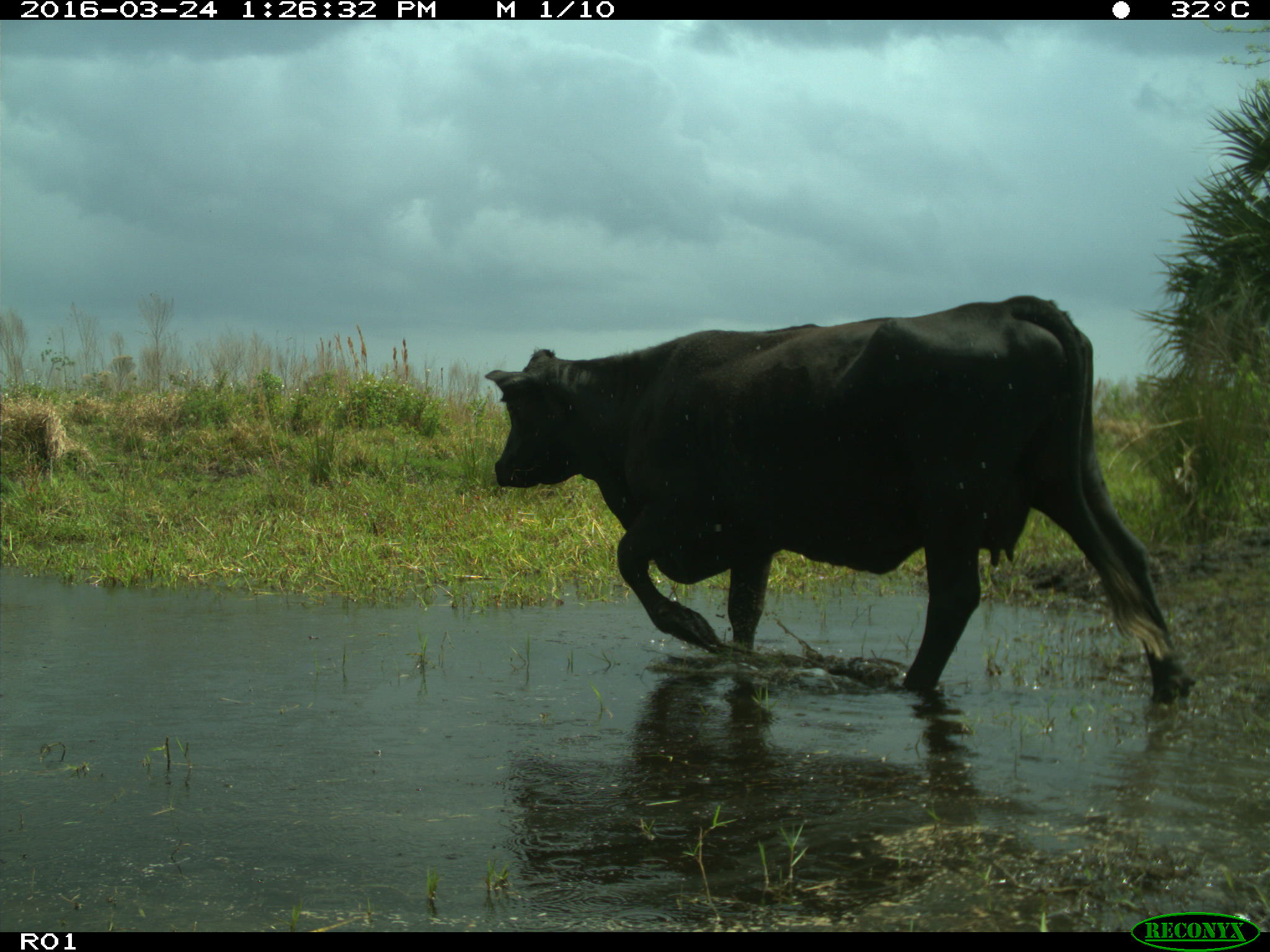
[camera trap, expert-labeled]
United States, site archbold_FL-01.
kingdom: Animalia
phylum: Chordata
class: Mammalia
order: Artiodactyla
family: Bovidae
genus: Bos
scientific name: Bos taurus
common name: domestic cow